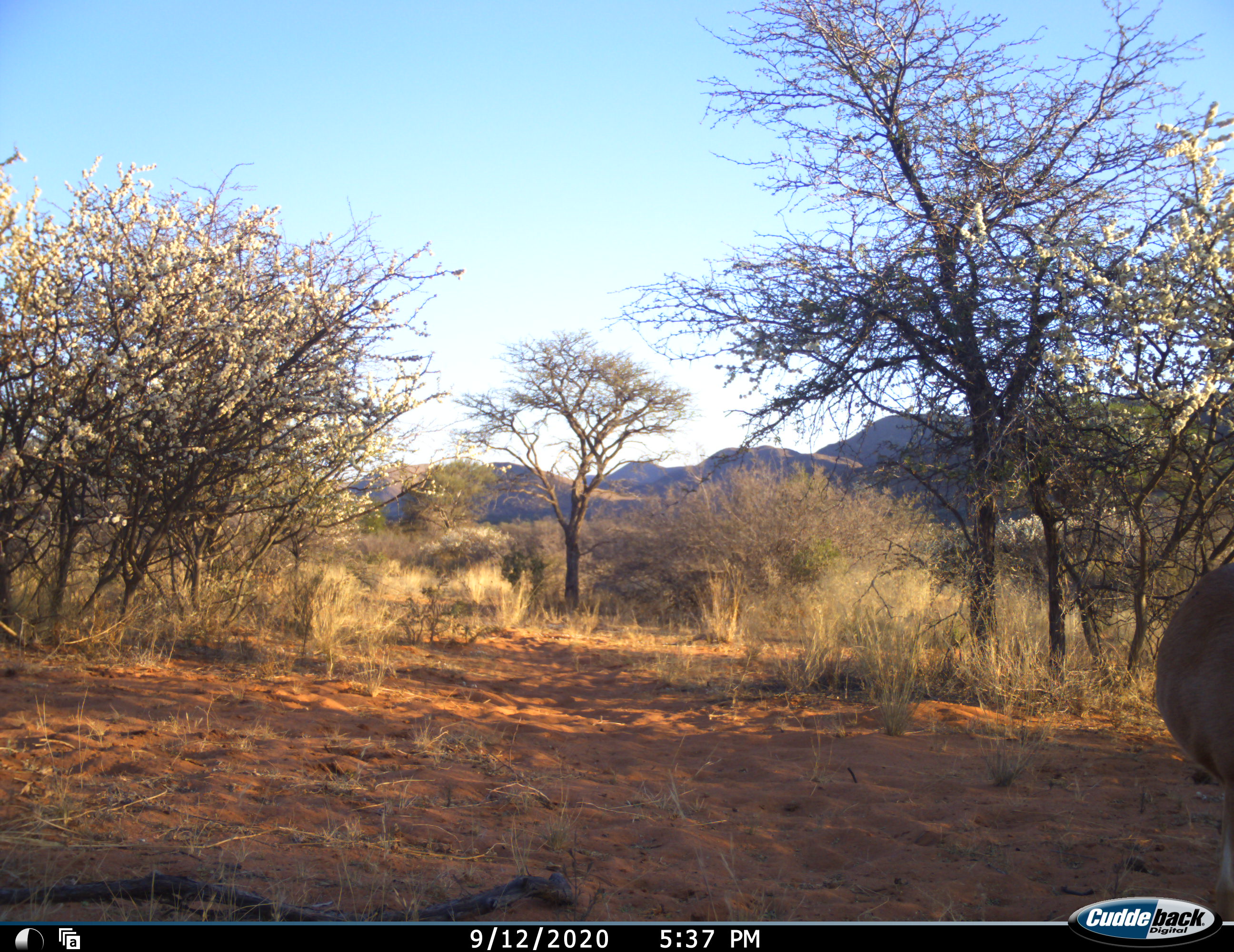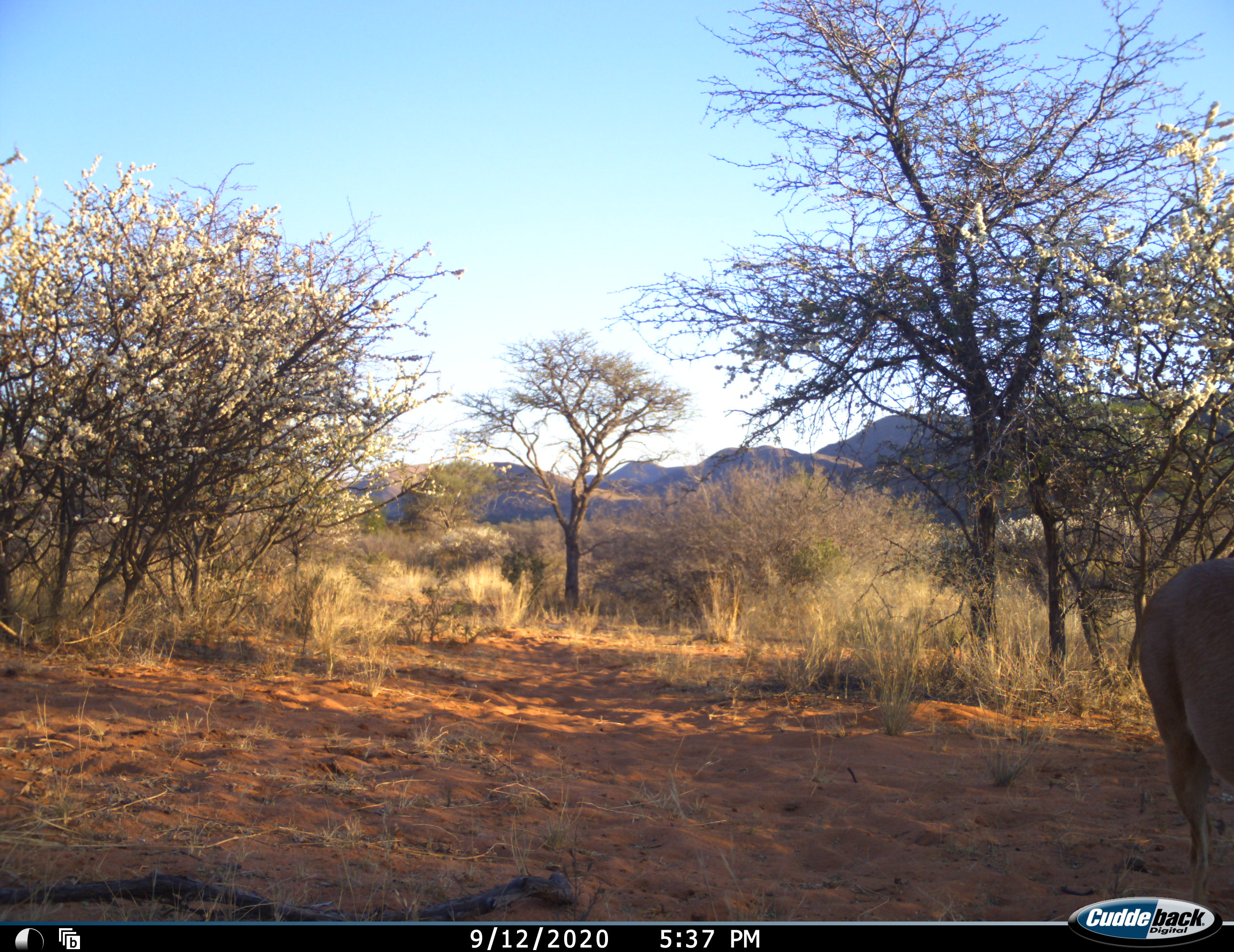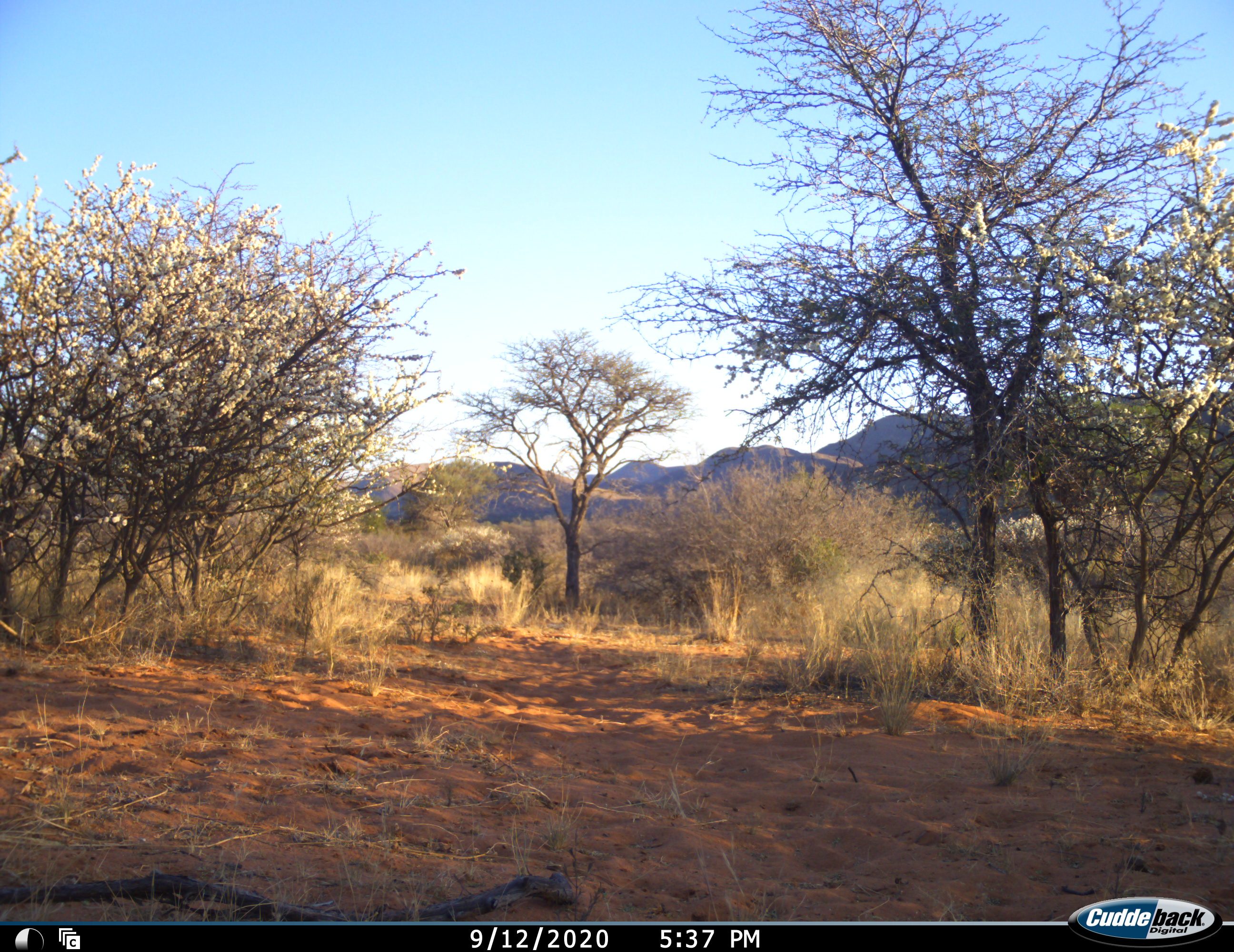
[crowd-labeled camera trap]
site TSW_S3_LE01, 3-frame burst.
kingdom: Animalia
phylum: Chordata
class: Mammalia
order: Artiodactyla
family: Bovidae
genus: Sylvicapra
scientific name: Sylvicapra grimmia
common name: common duiker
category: duikercommongrey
Duikercommongrey (common duiker) (Sylvicapra grimmia), count 1. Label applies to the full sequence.